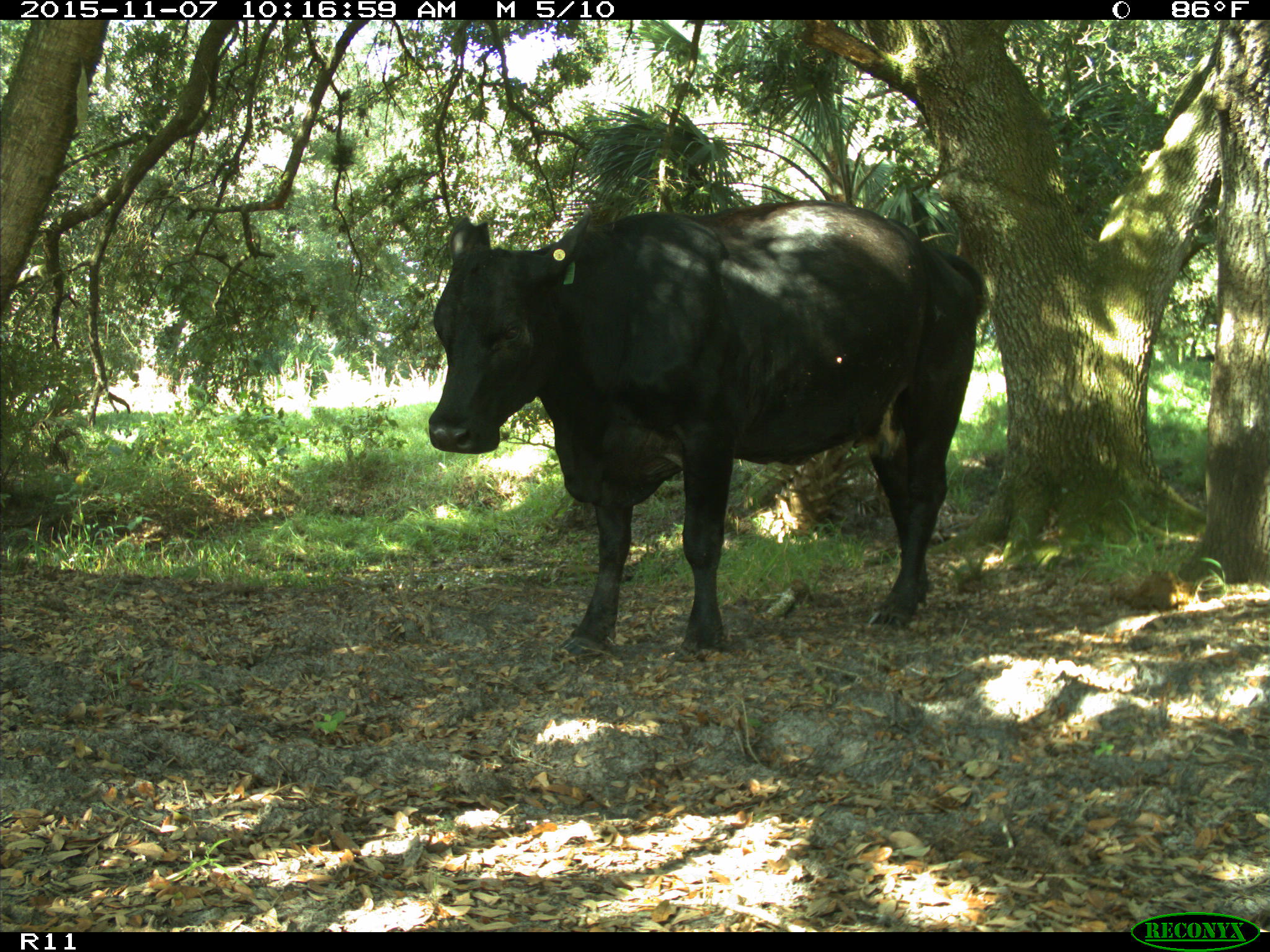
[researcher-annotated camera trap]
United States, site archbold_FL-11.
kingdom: Animalia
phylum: Chordata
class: Mammalia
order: Artiodactyla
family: Bovidae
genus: Bos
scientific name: Bos taurus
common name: domestic cow